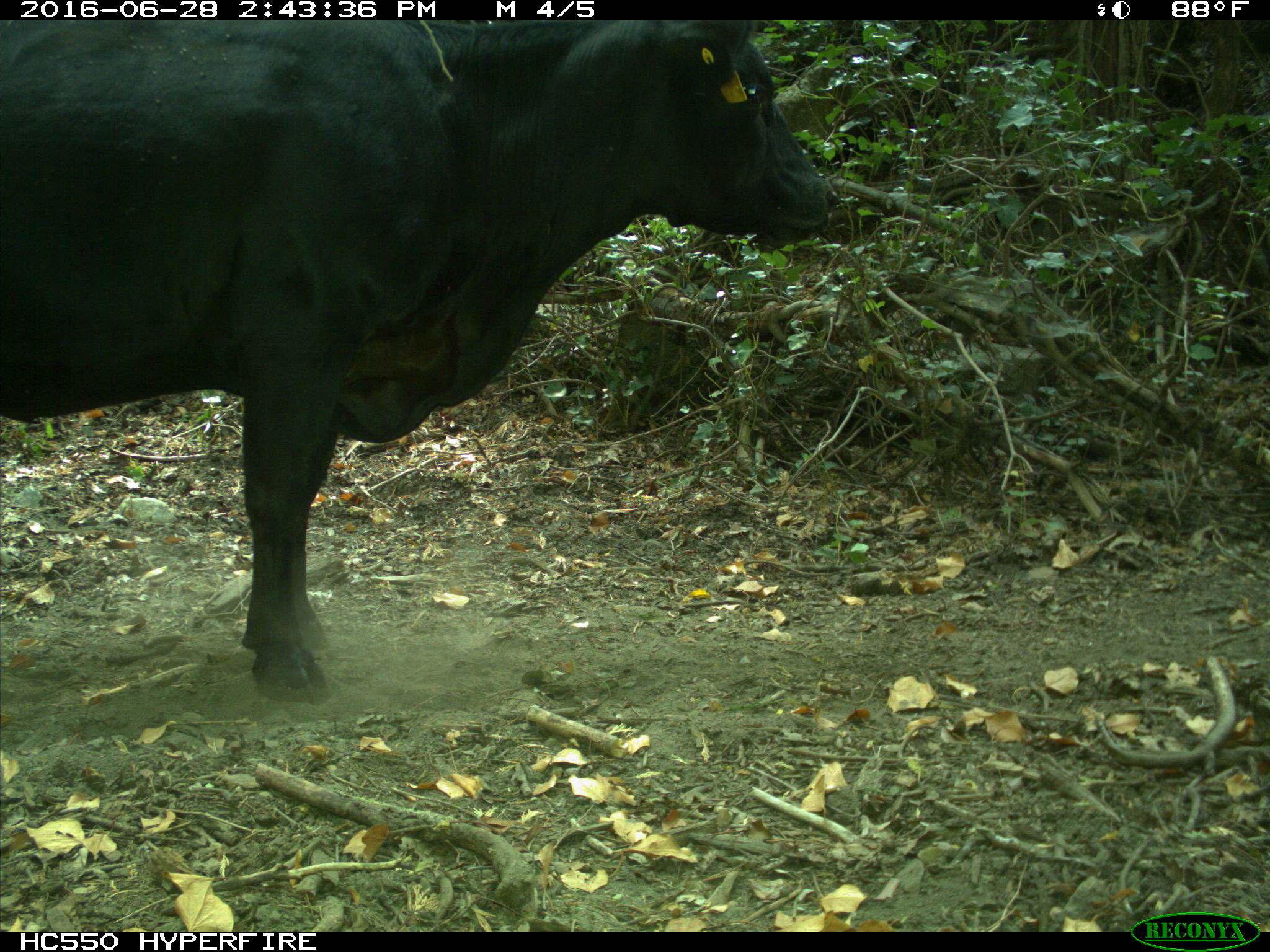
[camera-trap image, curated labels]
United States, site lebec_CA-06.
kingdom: Animalia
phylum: Chordata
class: Mammalia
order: Artiodactyla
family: Bovidae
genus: Bos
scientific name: Bos taurus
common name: domestic cow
Bos taurus (domestic cow).